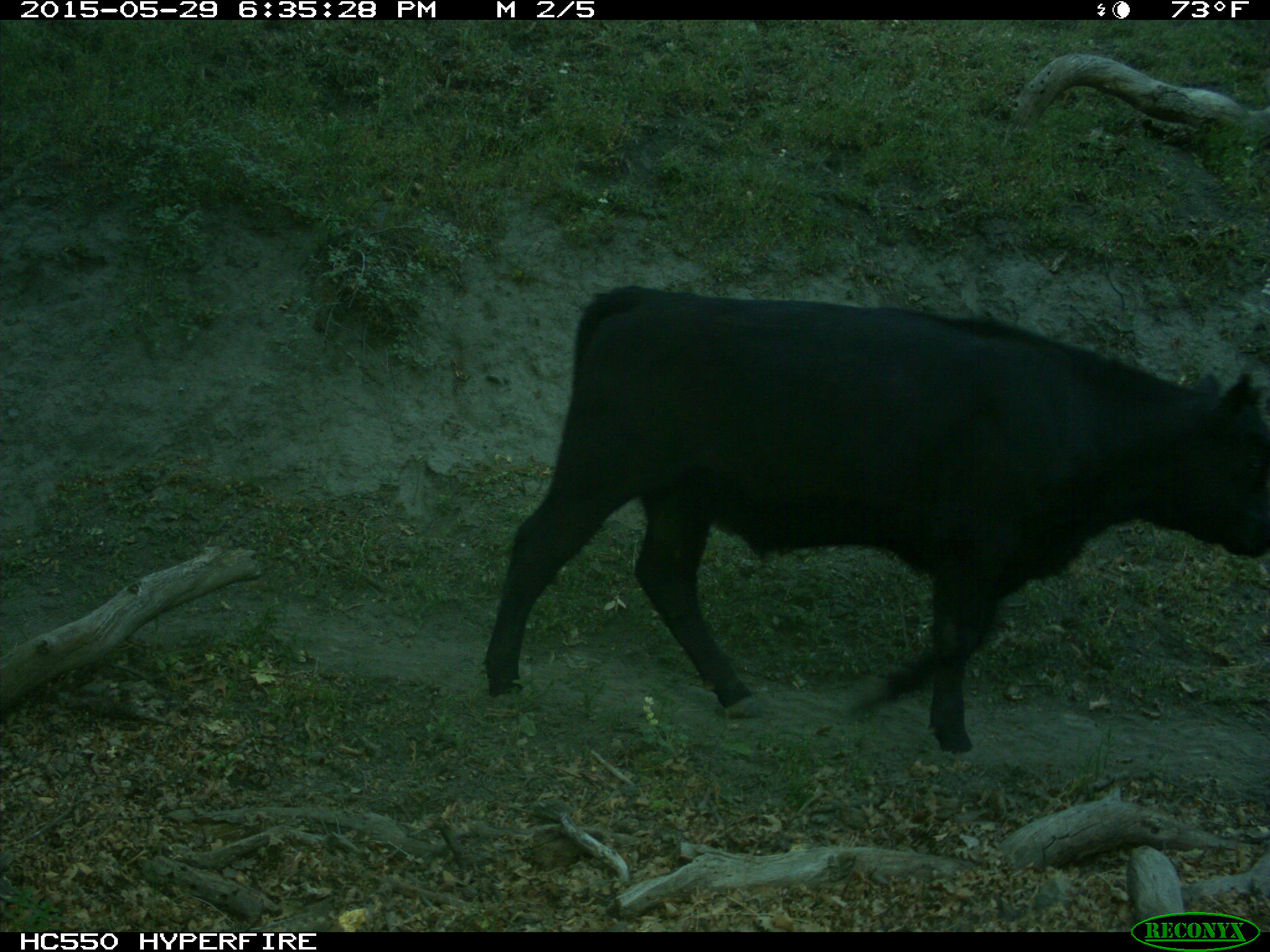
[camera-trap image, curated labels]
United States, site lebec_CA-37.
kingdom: Animalia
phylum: Chordata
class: Mammalia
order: Artiodactyla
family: Bovidae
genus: Bos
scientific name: Bos taurus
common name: domestic cow